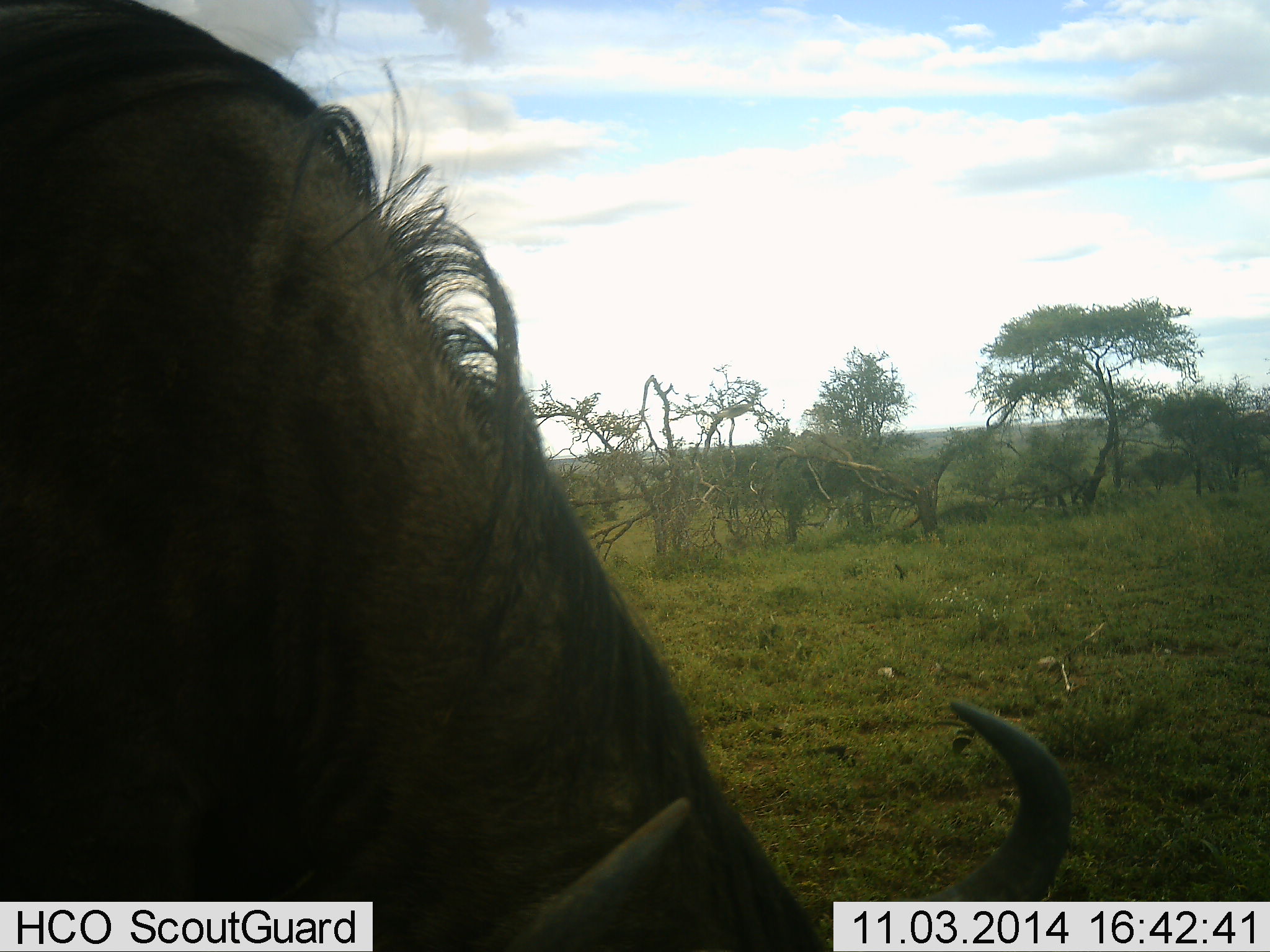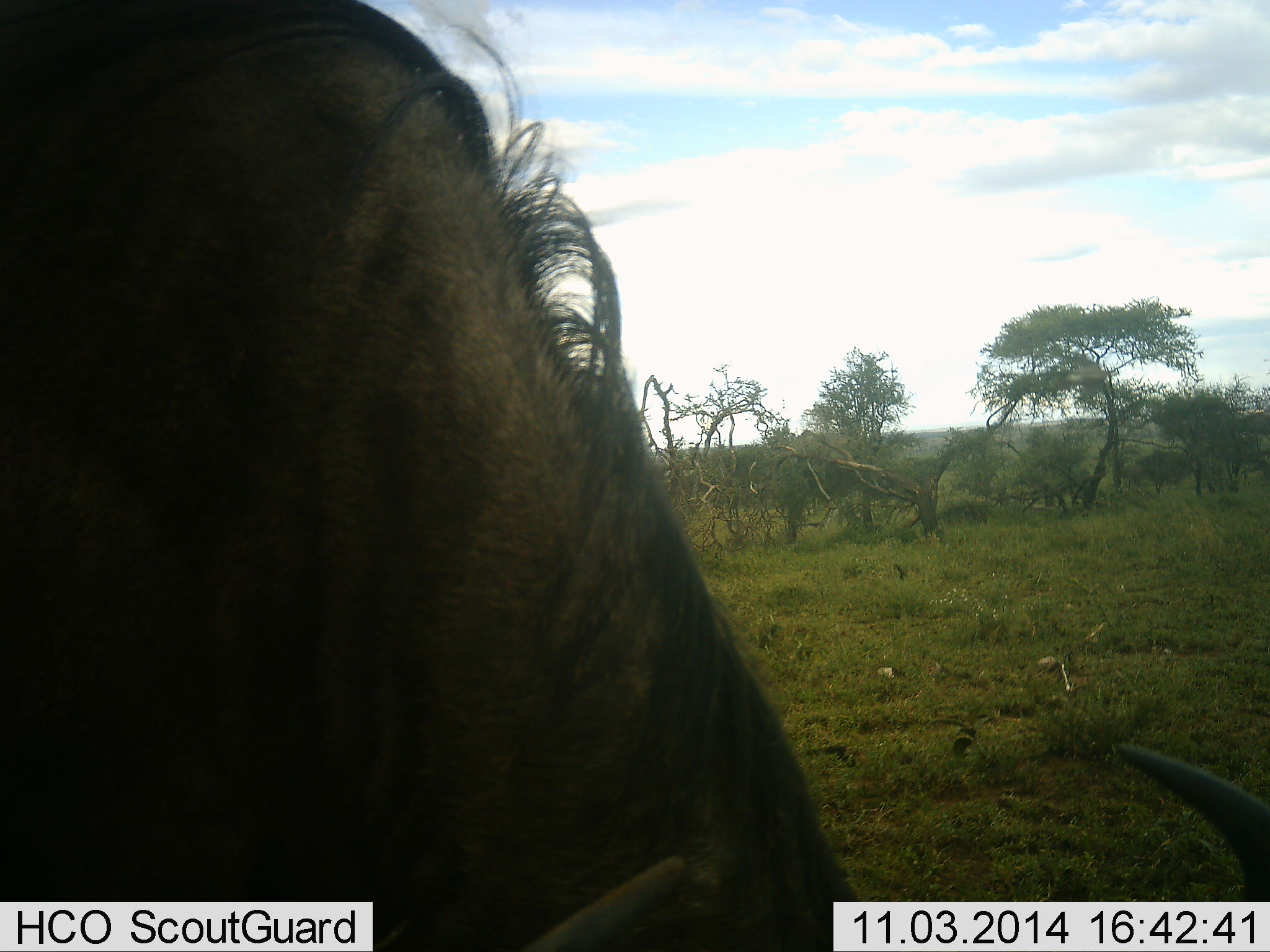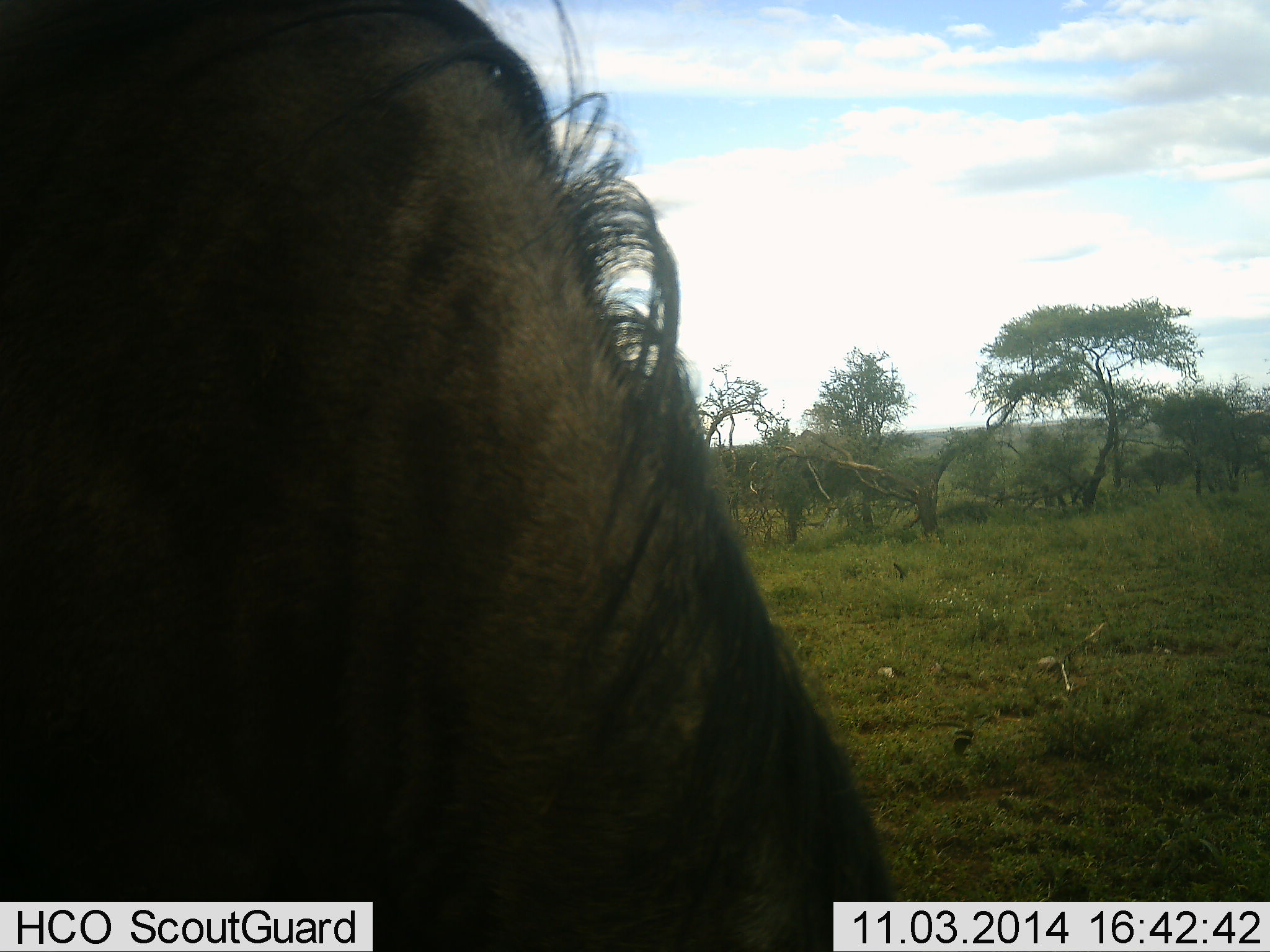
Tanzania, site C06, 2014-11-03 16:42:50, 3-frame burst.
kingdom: Animalia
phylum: Chordata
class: Mammalia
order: Artiodactyla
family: Bovidae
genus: Connochaetes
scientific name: Connochaetes taurinus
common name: blue wildebeest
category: wildebeest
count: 1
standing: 31%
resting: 0%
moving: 8%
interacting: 0%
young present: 0%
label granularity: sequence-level